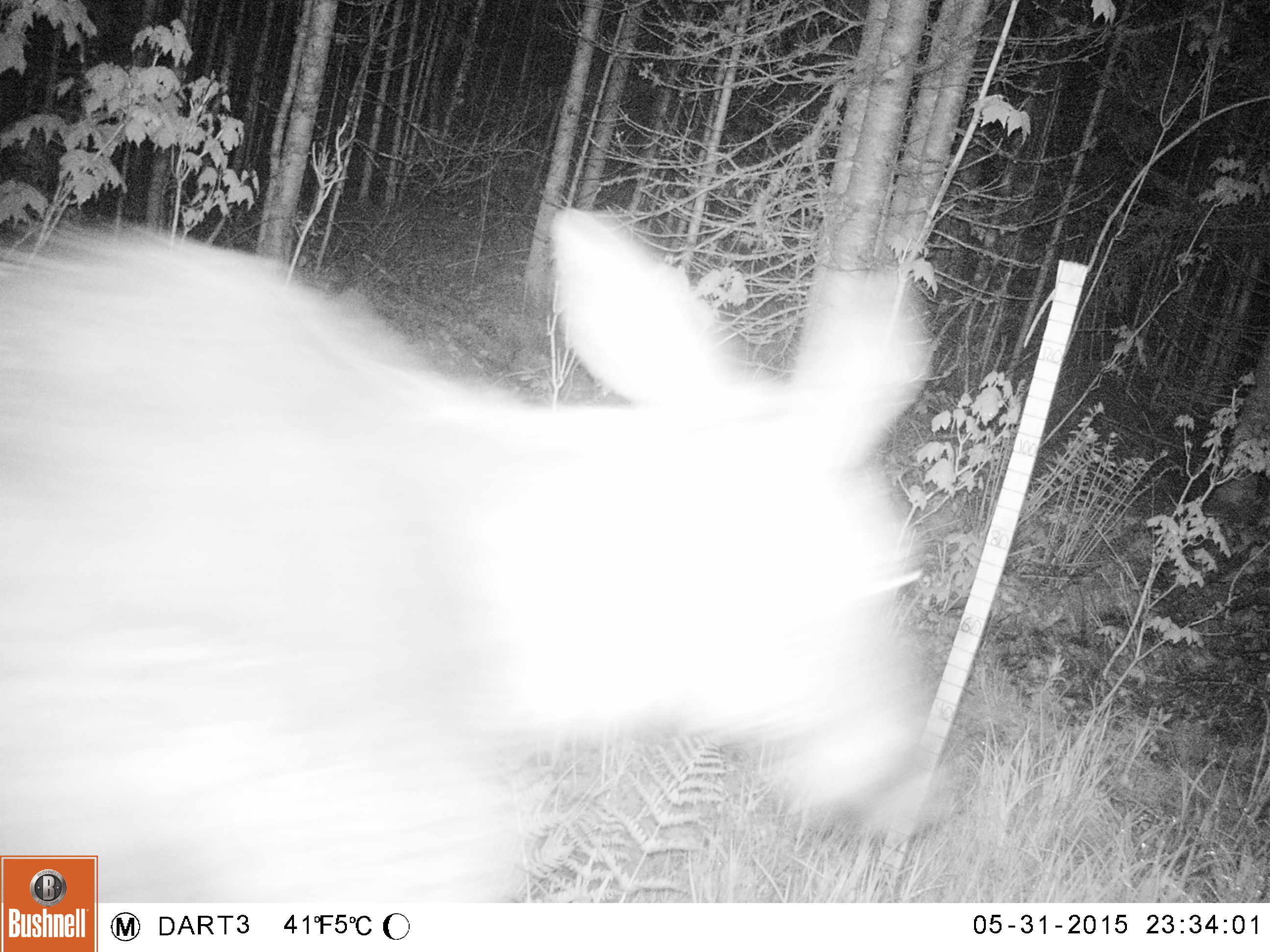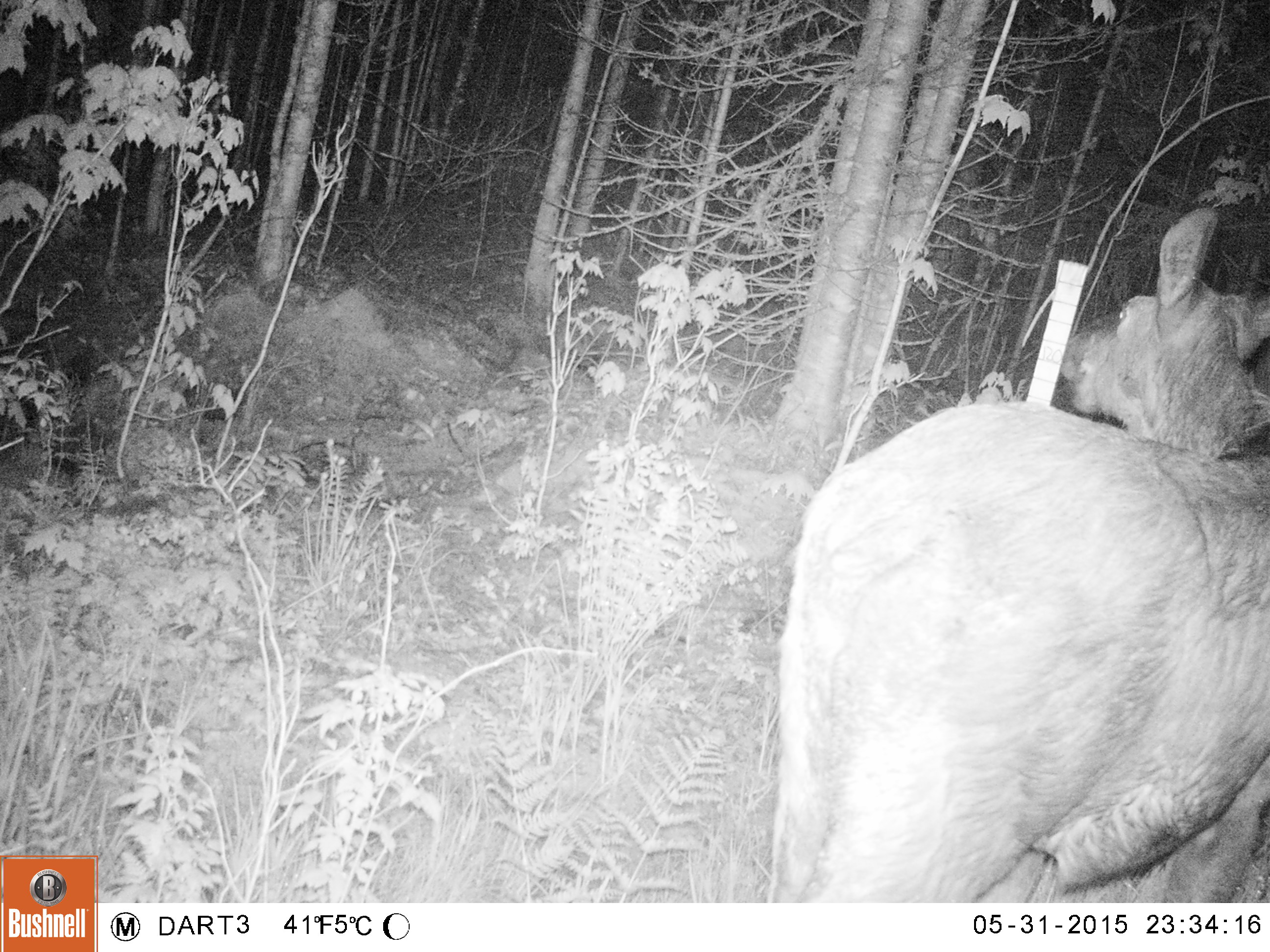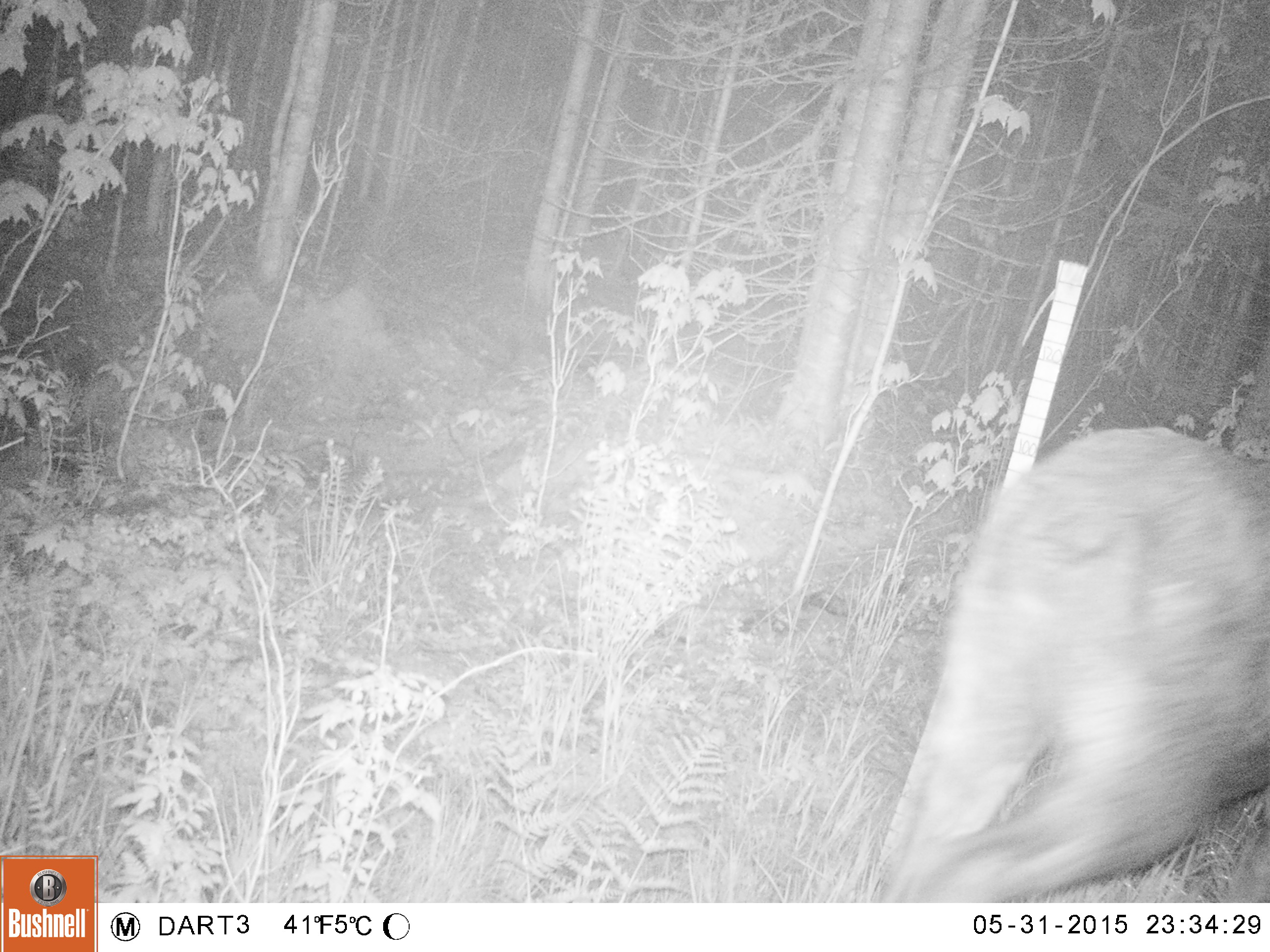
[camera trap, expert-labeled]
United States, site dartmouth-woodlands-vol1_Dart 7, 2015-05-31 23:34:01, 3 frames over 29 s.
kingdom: Animalia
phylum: Chordata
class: Mammalia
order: Artiodactyla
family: Cervidae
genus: Alces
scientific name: Alces alces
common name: moose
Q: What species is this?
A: Moose (Alces alces).